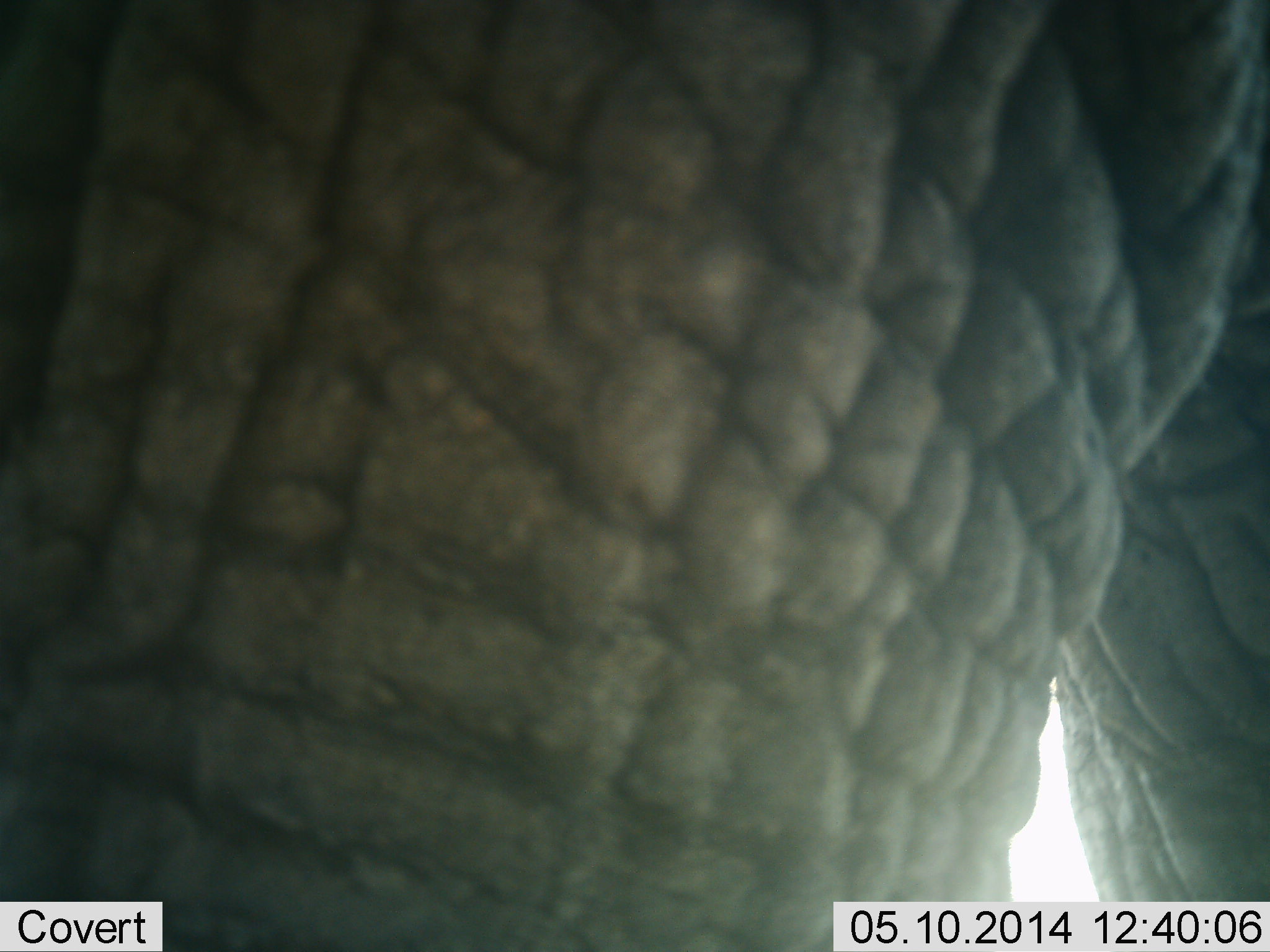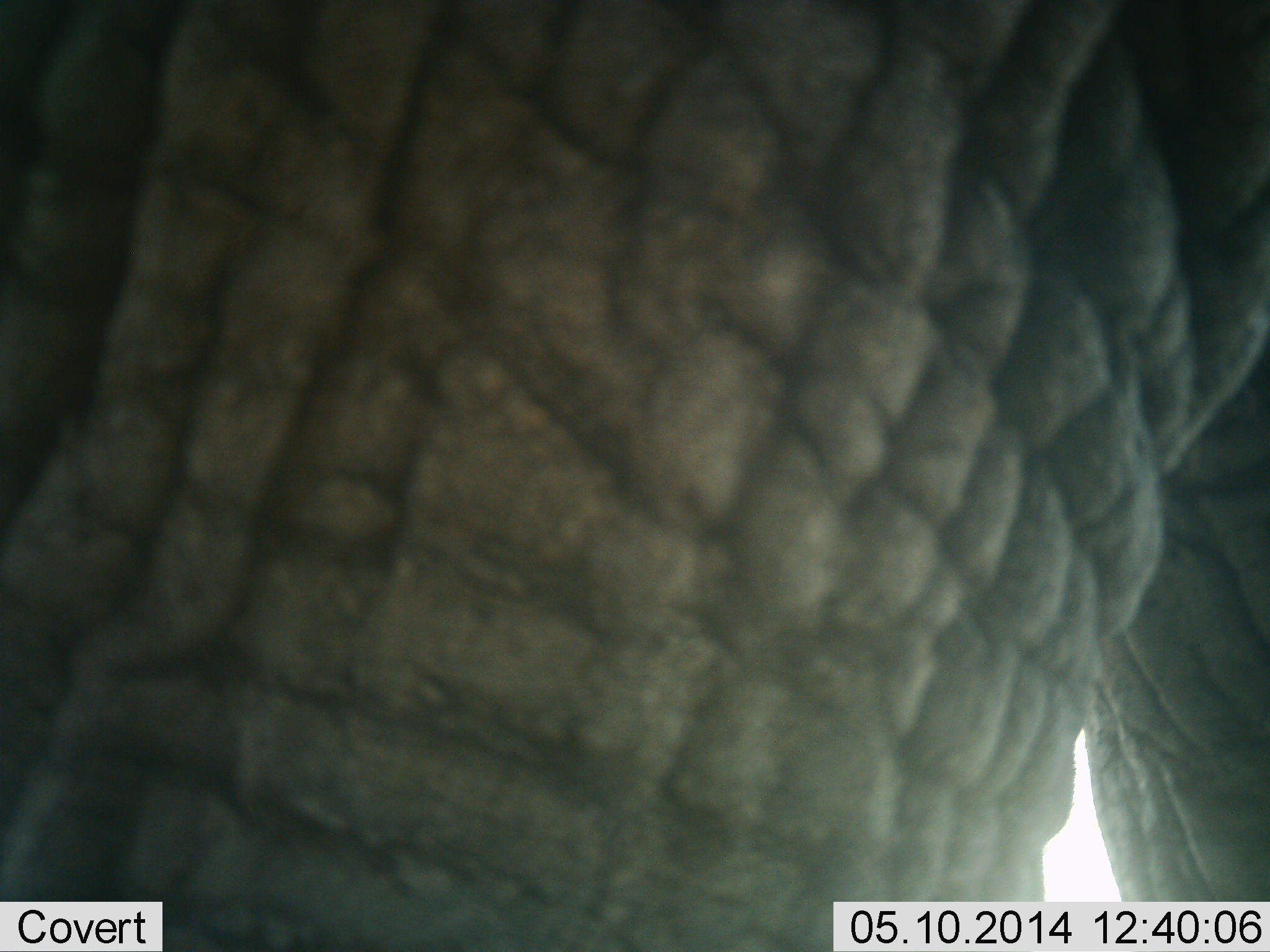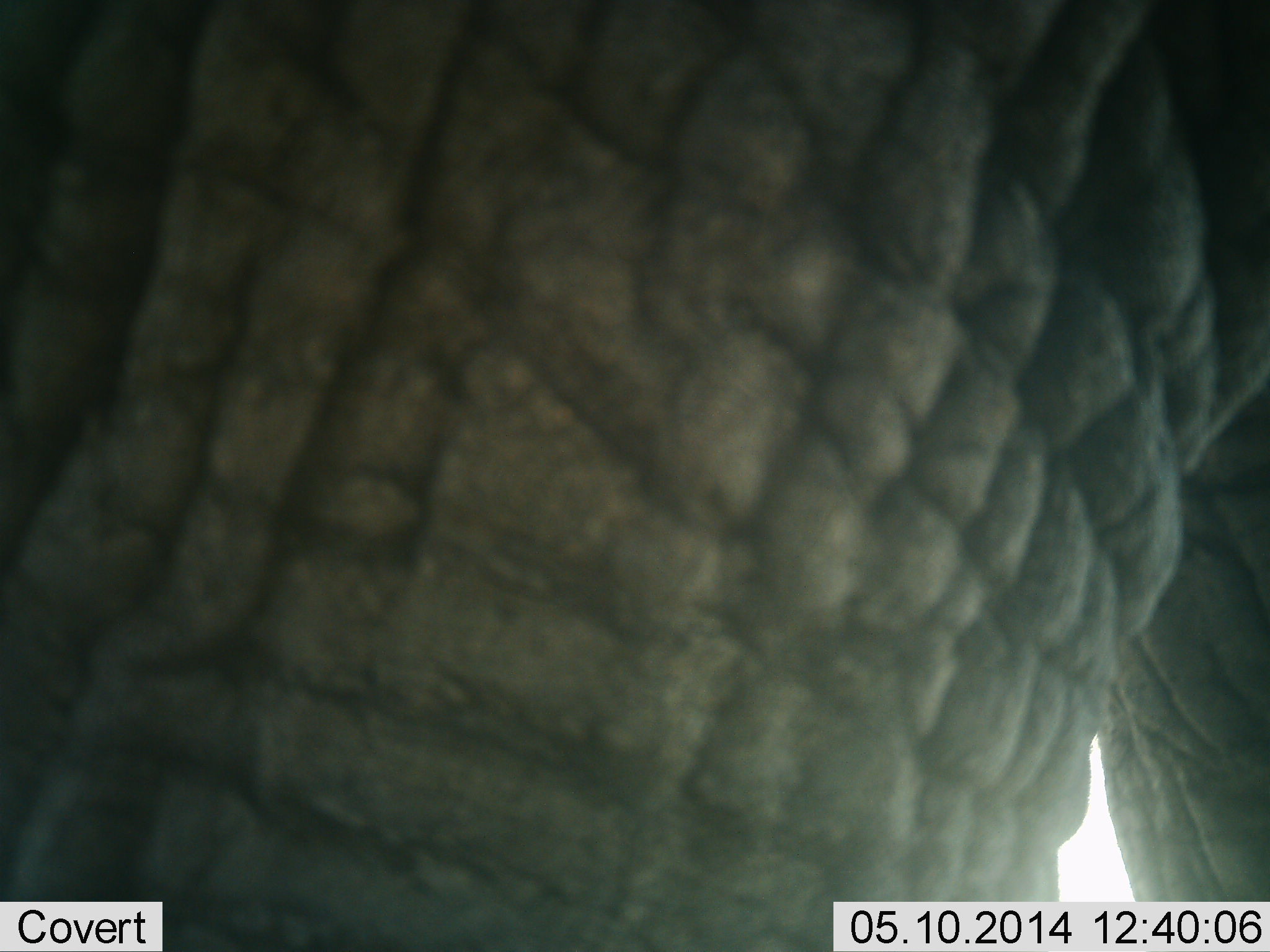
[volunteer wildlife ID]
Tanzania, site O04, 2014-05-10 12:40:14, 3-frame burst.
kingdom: Animalia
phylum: Chordata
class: Mammalia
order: Proboscidea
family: Elephantidae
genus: Loxodonta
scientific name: Loxodonta africana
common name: african bush elephant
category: elephant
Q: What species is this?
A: Elephant (african bush elephant) (Loxodonta africana).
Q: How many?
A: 1.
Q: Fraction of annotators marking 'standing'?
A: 70%.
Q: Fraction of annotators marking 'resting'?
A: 0%.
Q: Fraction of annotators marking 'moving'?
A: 20%.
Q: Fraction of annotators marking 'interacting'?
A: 10%.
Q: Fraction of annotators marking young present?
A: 0%.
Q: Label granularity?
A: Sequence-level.